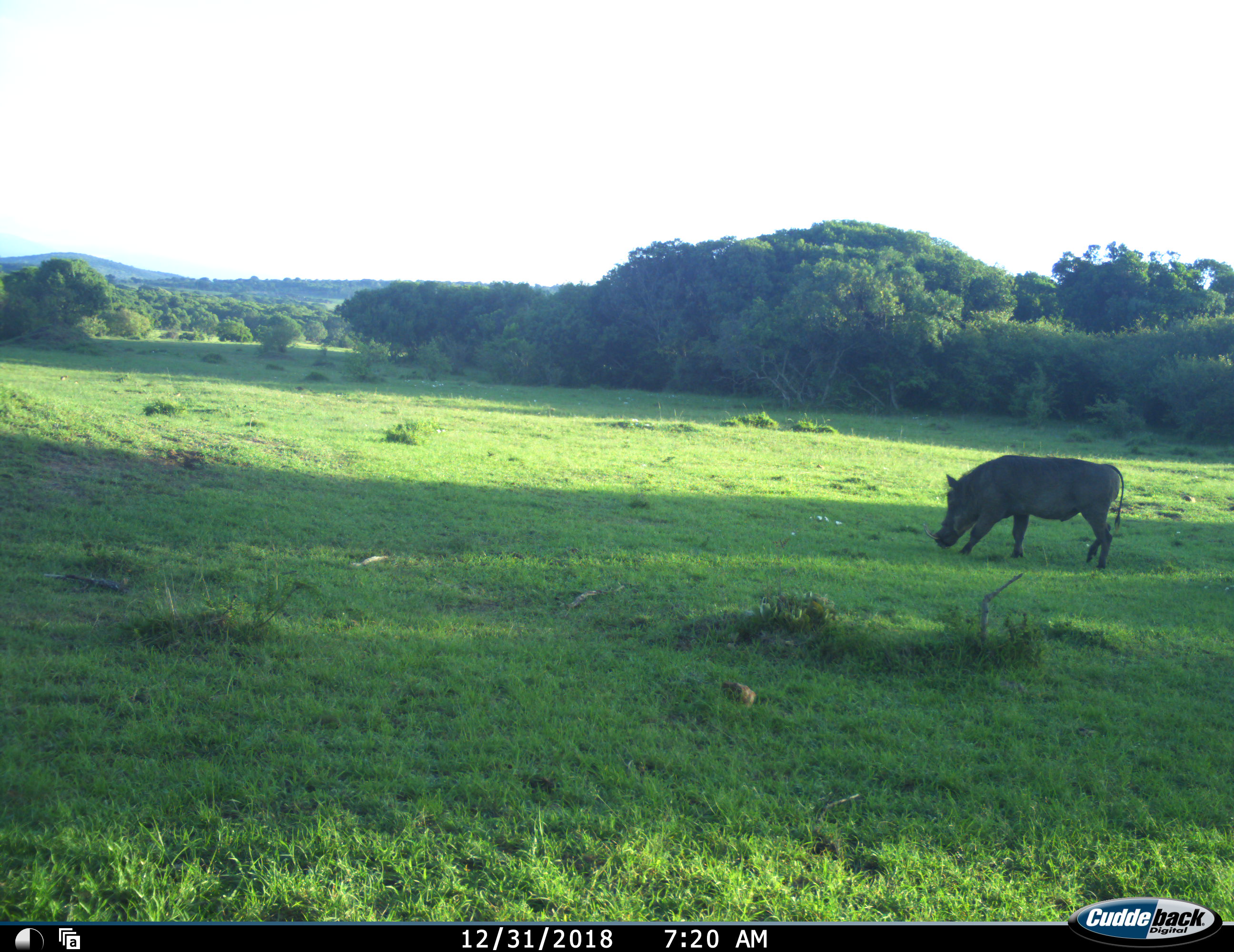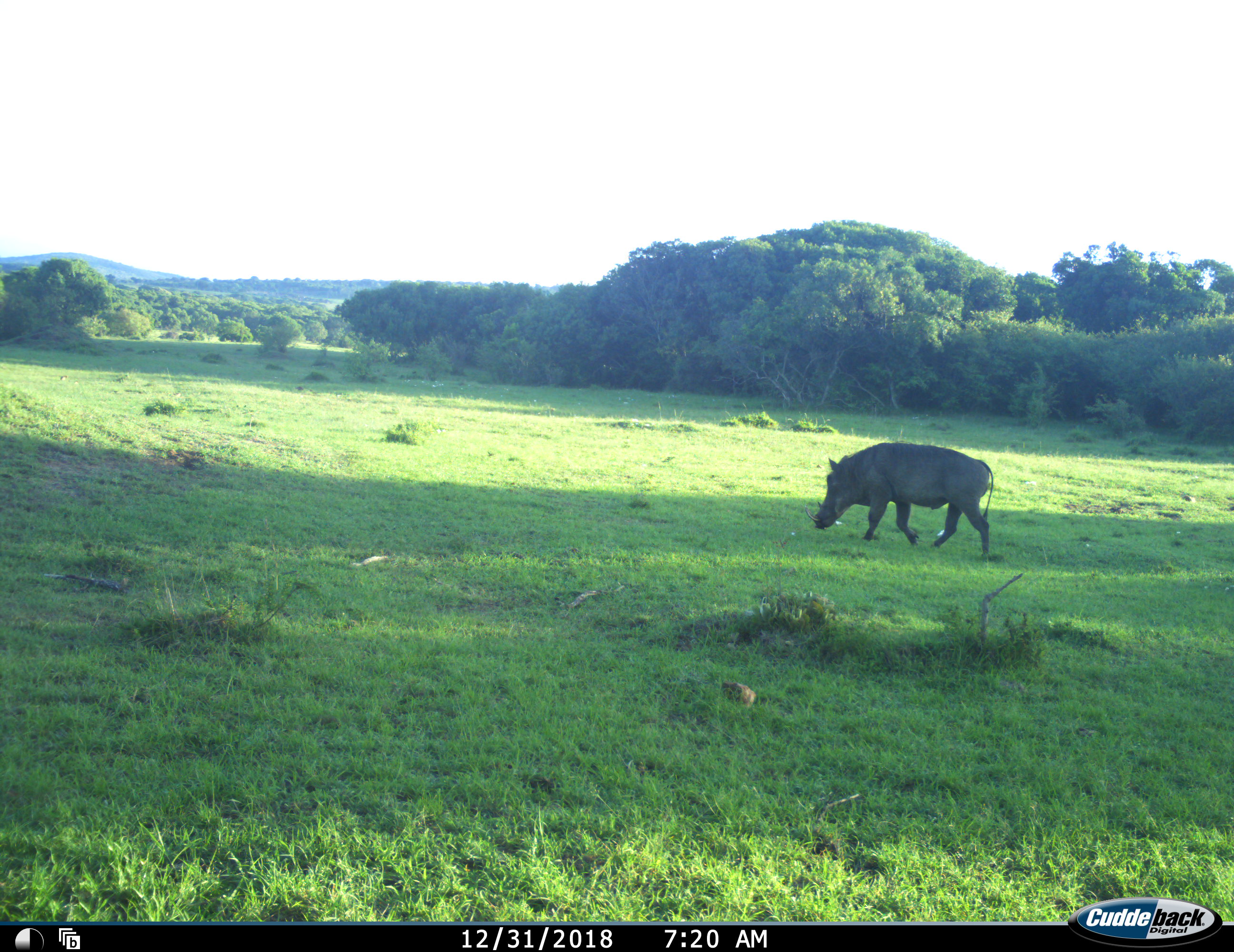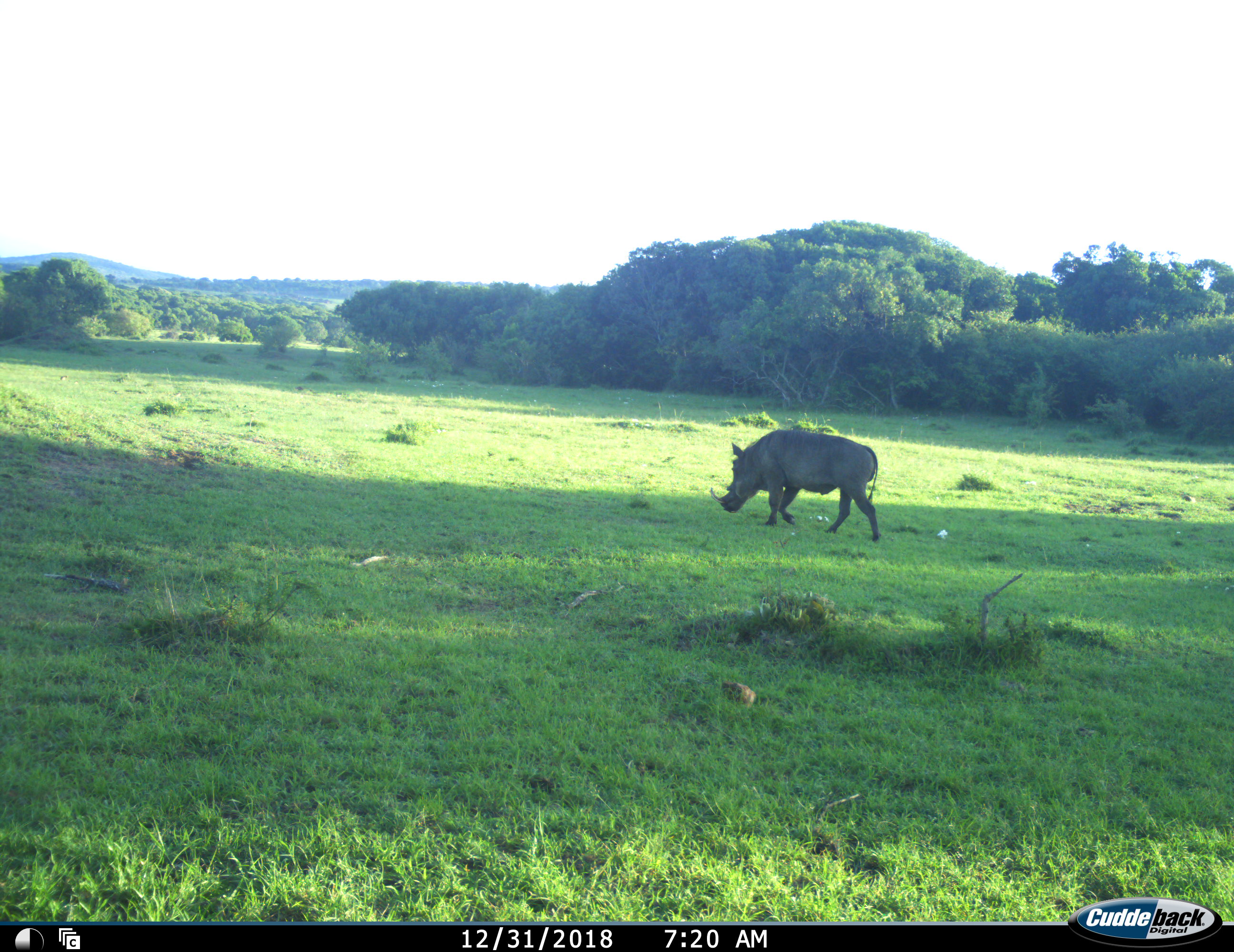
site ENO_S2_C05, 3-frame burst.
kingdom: Animalia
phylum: Chordata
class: Mammalia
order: Artiodactyla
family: Suidae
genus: Phacochoerus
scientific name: Phacochoerus africanus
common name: warthog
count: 1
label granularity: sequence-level